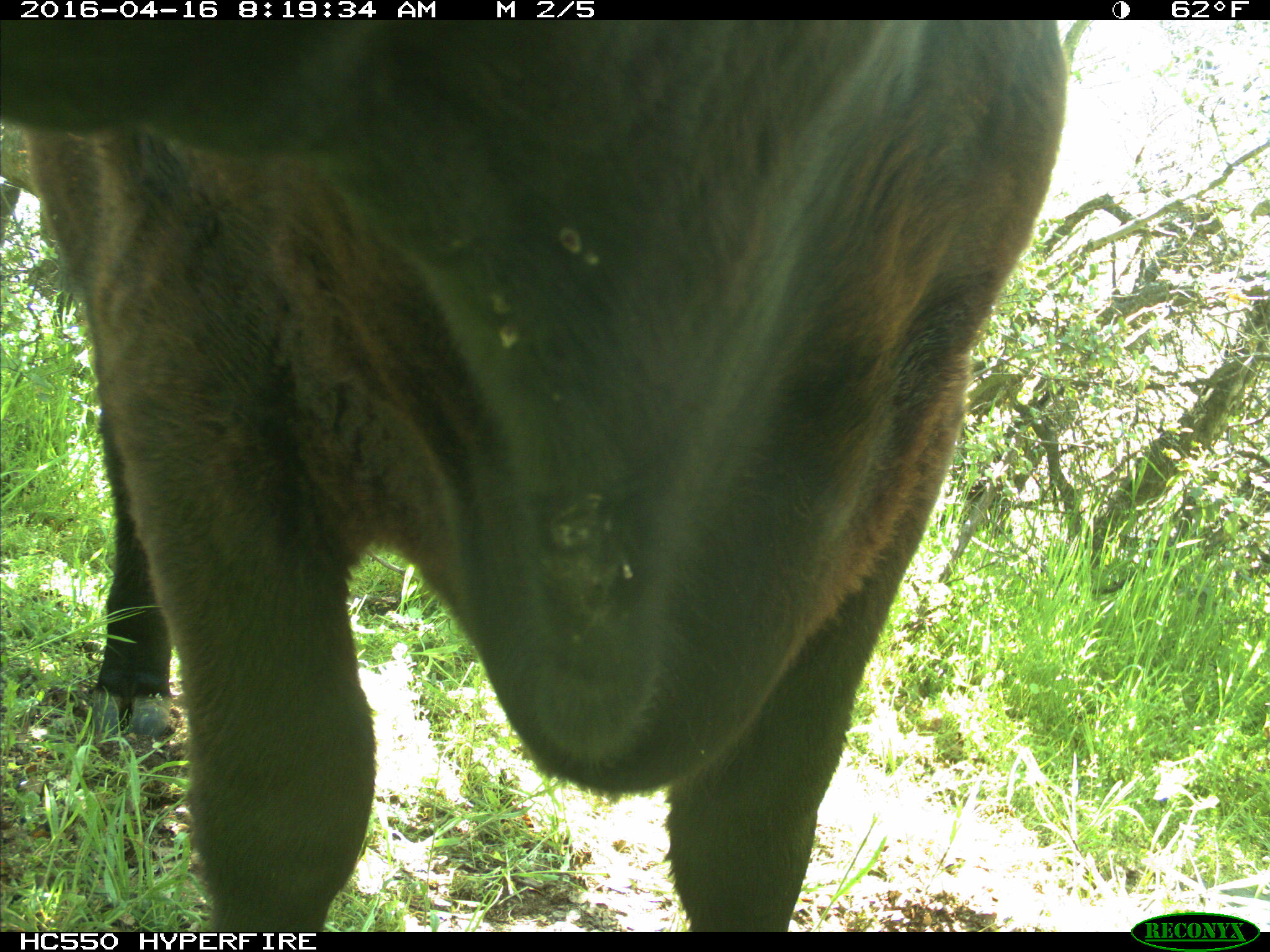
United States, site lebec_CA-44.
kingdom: Animalia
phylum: Chordata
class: Mammalia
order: Artiodactyla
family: Bovidae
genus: Bos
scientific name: Bos taurus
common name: domestic cow